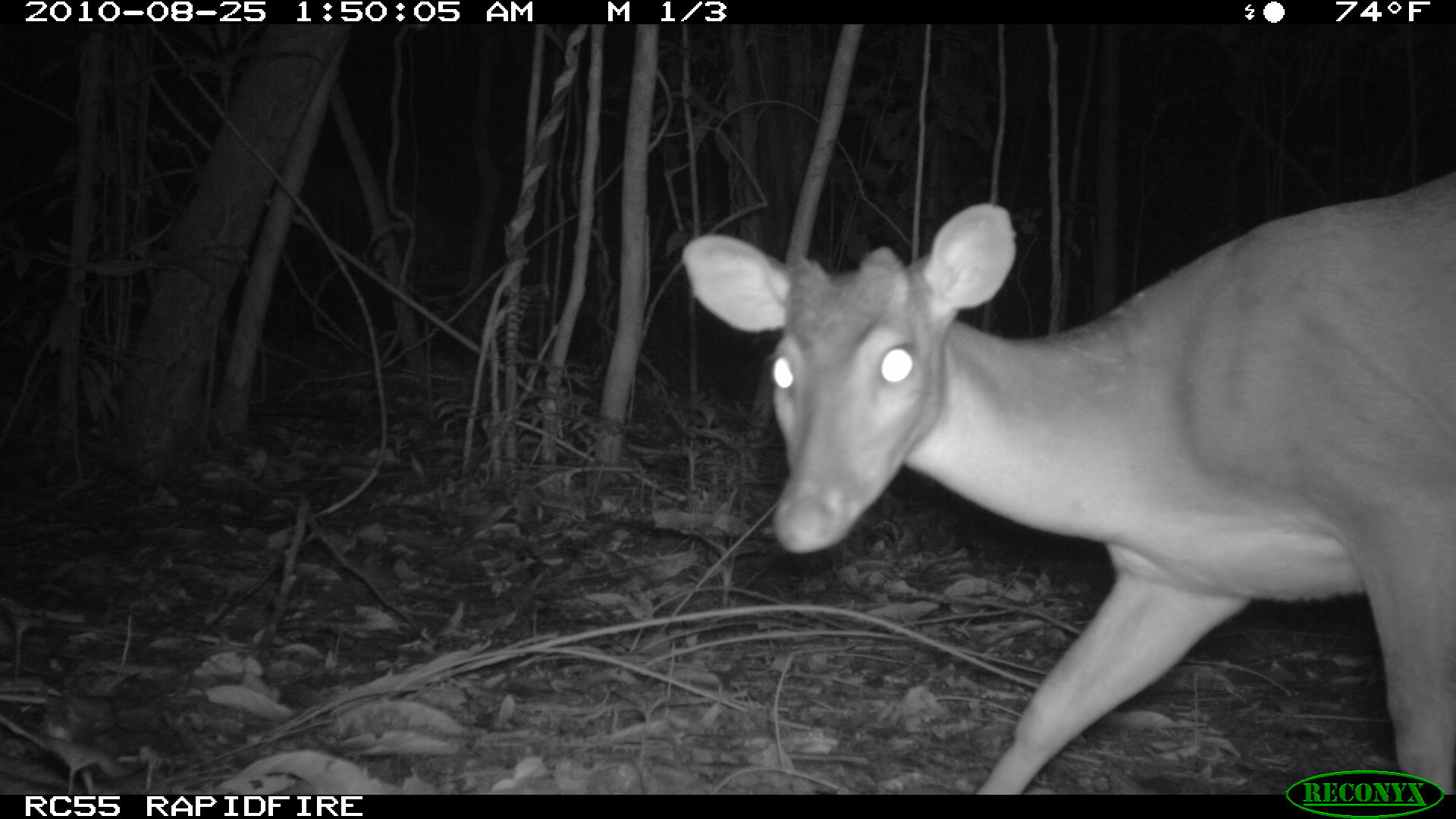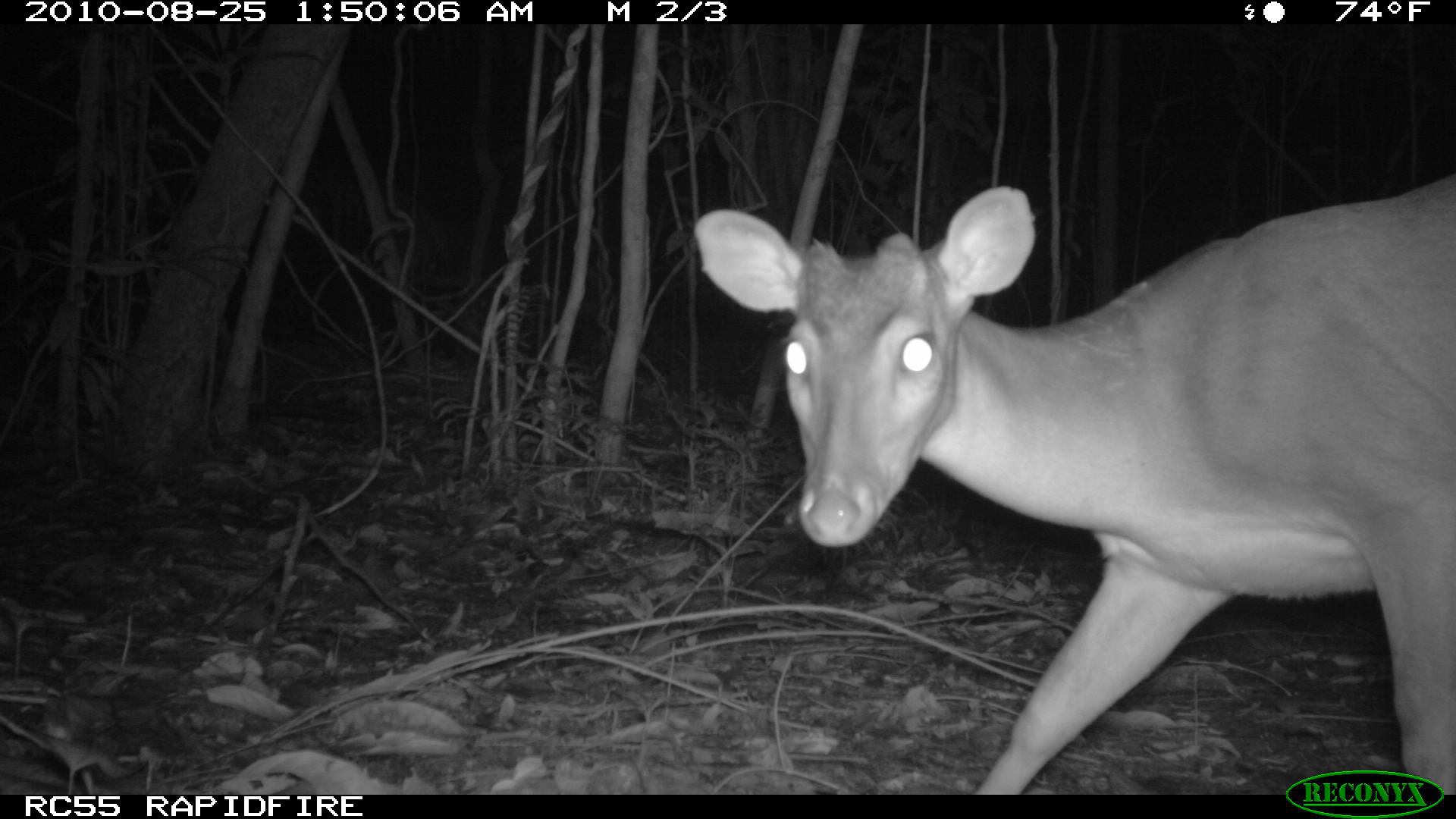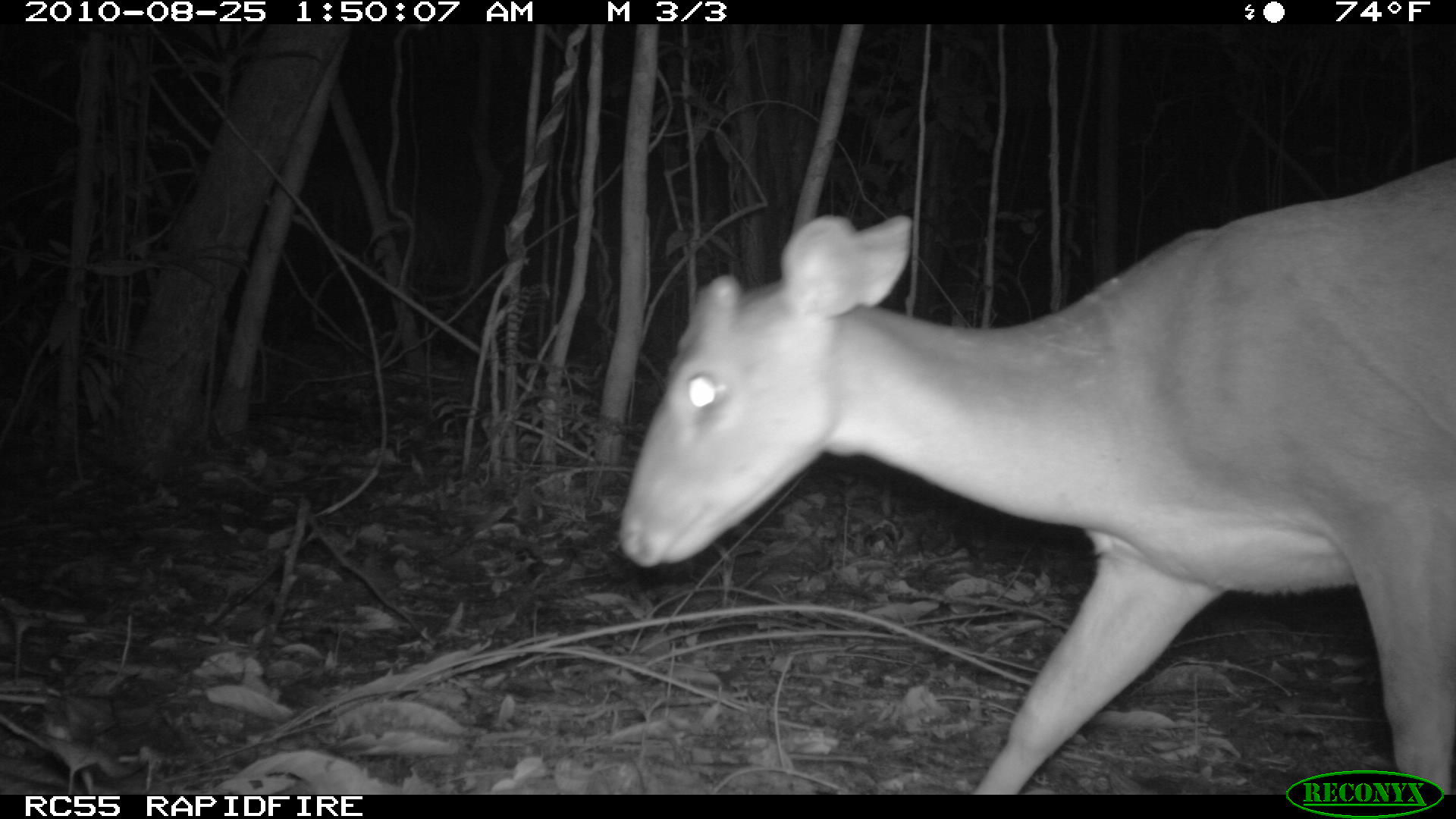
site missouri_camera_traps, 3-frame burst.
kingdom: Animalia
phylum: Chordata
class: Mammalia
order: Artiodactyla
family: Cervidae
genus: Mazama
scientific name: Mazama americana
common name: red brocket deer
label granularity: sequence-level